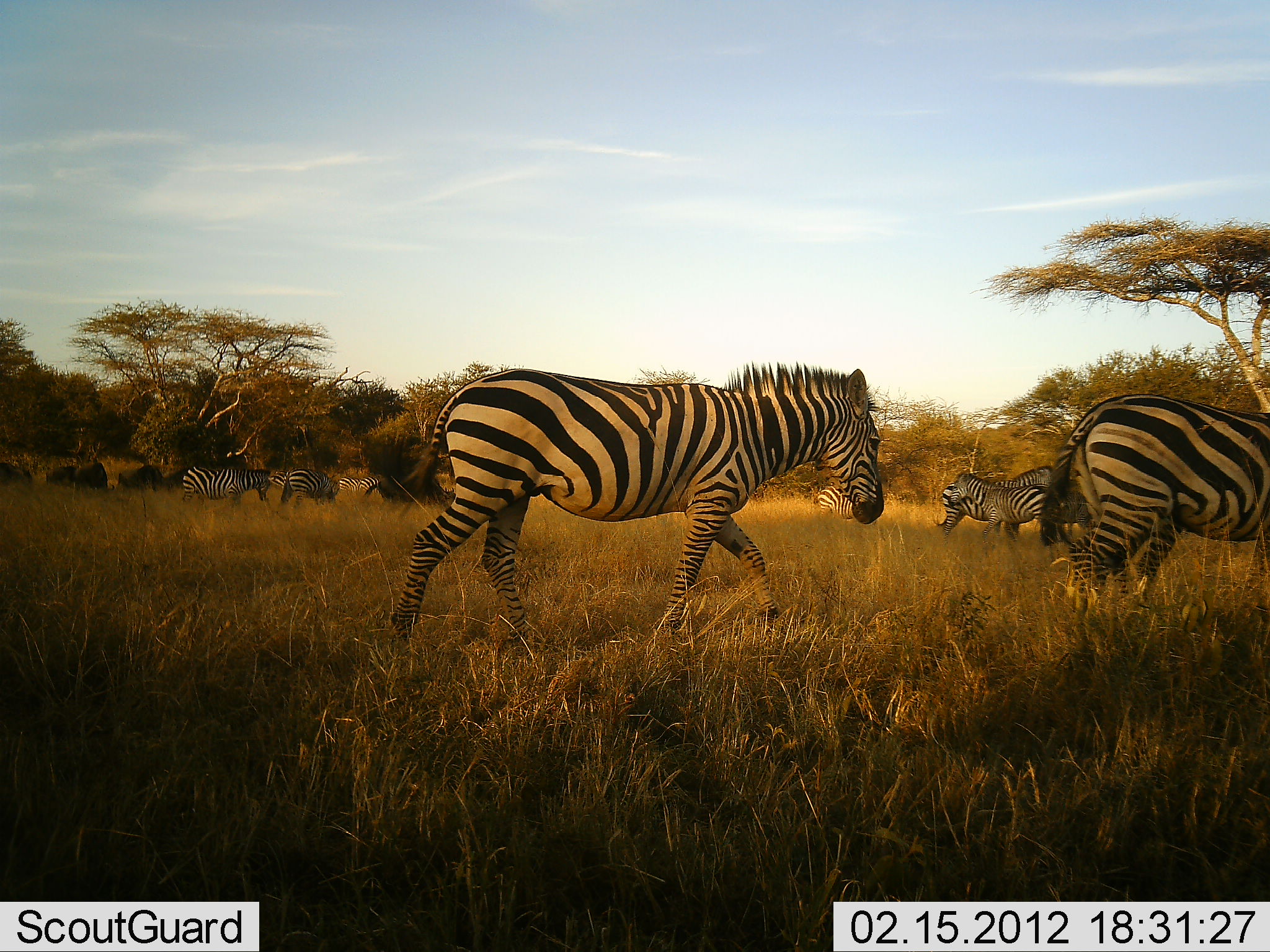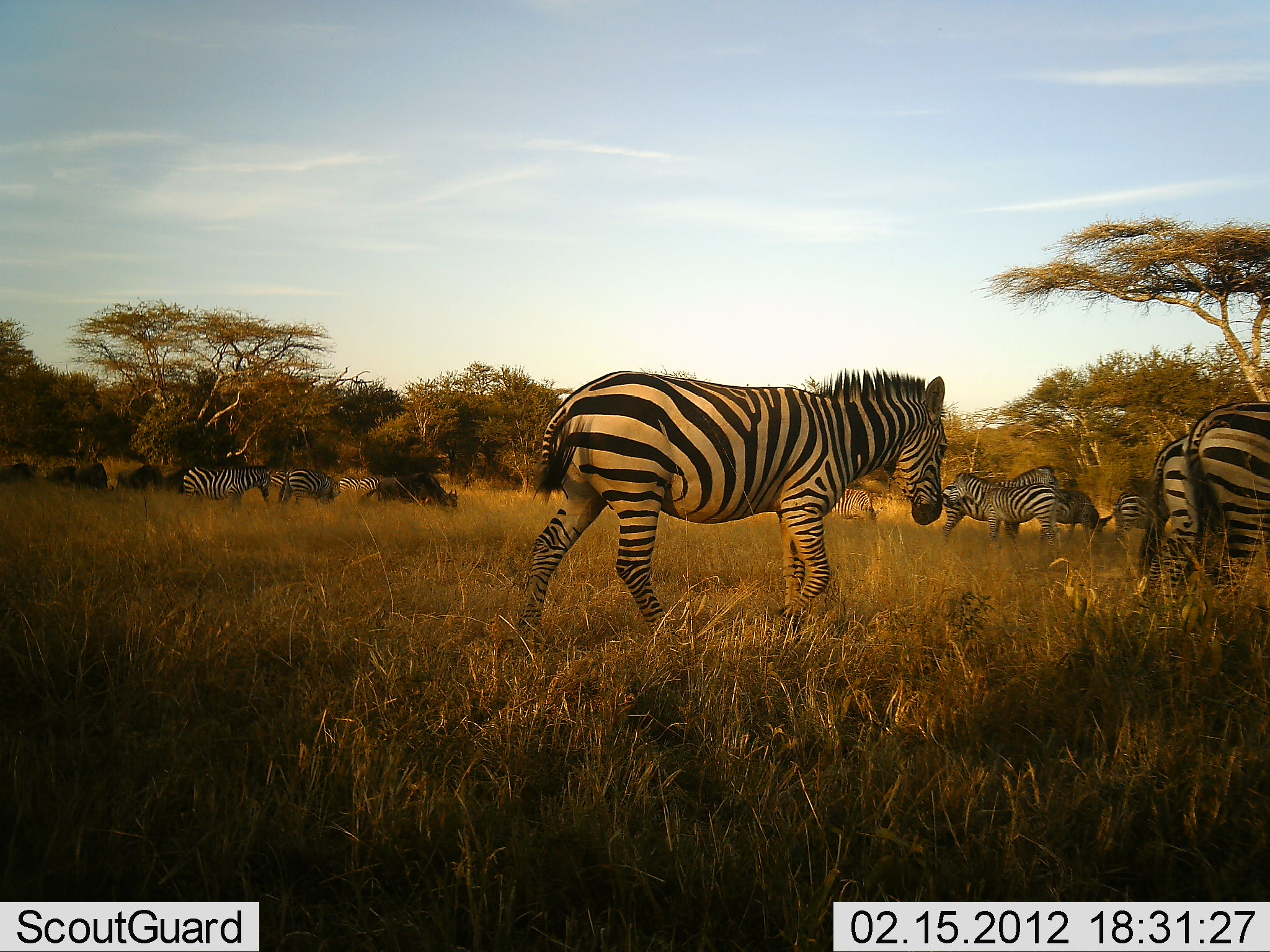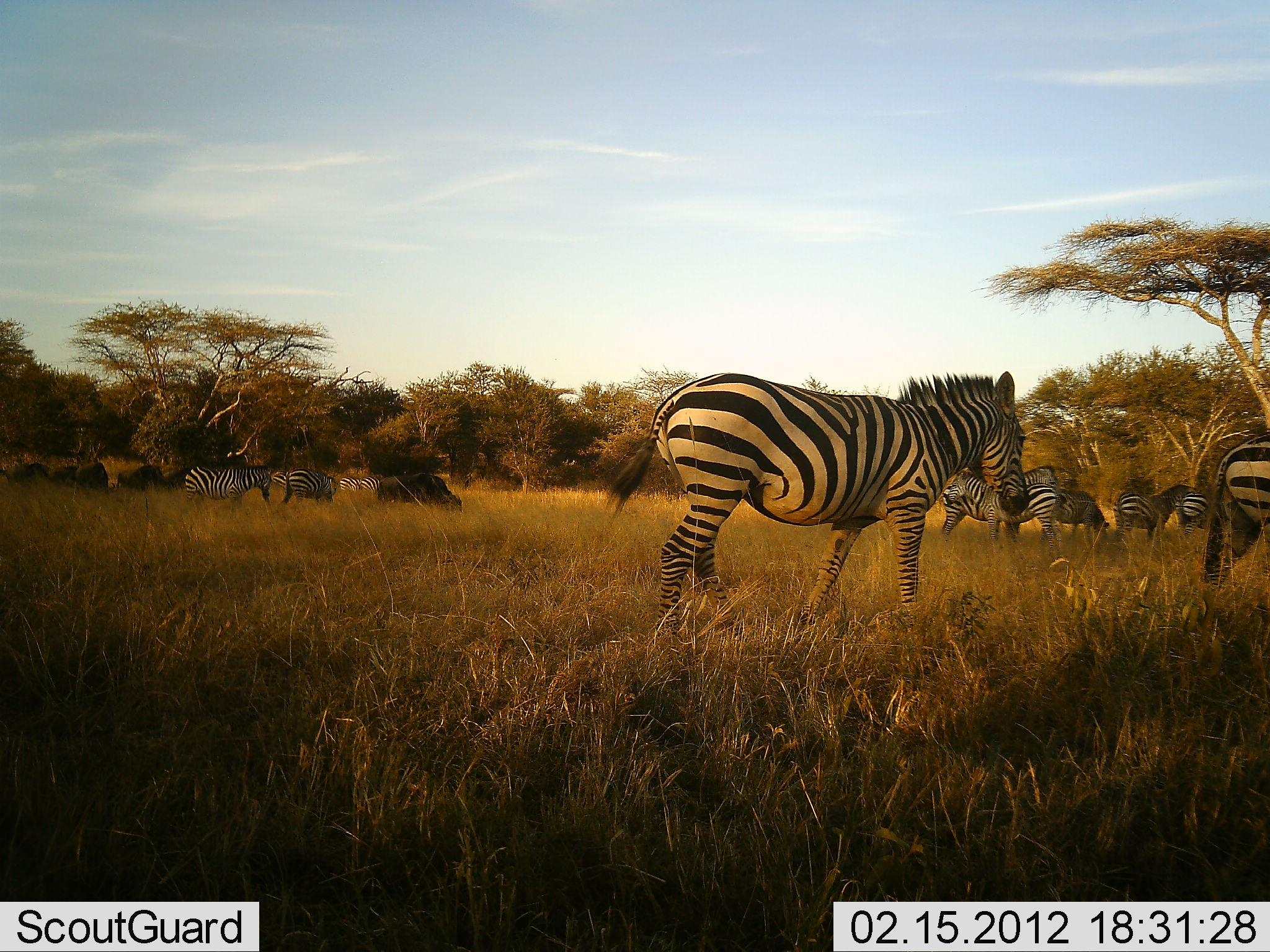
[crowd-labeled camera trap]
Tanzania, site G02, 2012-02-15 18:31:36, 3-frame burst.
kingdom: Animalia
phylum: Chordata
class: Mammalia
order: Artiodactyla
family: Bovidae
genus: Connochaetes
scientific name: Connochaetes taurinus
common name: blue wildebeest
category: wildebeest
Wildebeest (blue wildebeest) (Connochaetes taurinus), count 6. Behavior (volunteer vote fractions): standing 50%, resting 0%, moving 23%, interacting 0%. Young present (vote fraction): 0%. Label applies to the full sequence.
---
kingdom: Animalia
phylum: Chordata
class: Mammalia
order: Perissodactyla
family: Equidae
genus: Equus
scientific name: Equus quagga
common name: plains zebra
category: zebra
Zebra (plains zebra) (Equus quagga), count 10. Behavior (volunteer vote fractions): standing 61%, resting 0%, moving 89%, interacting 3%. Young present (vote fraction): 3%. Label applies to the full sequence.